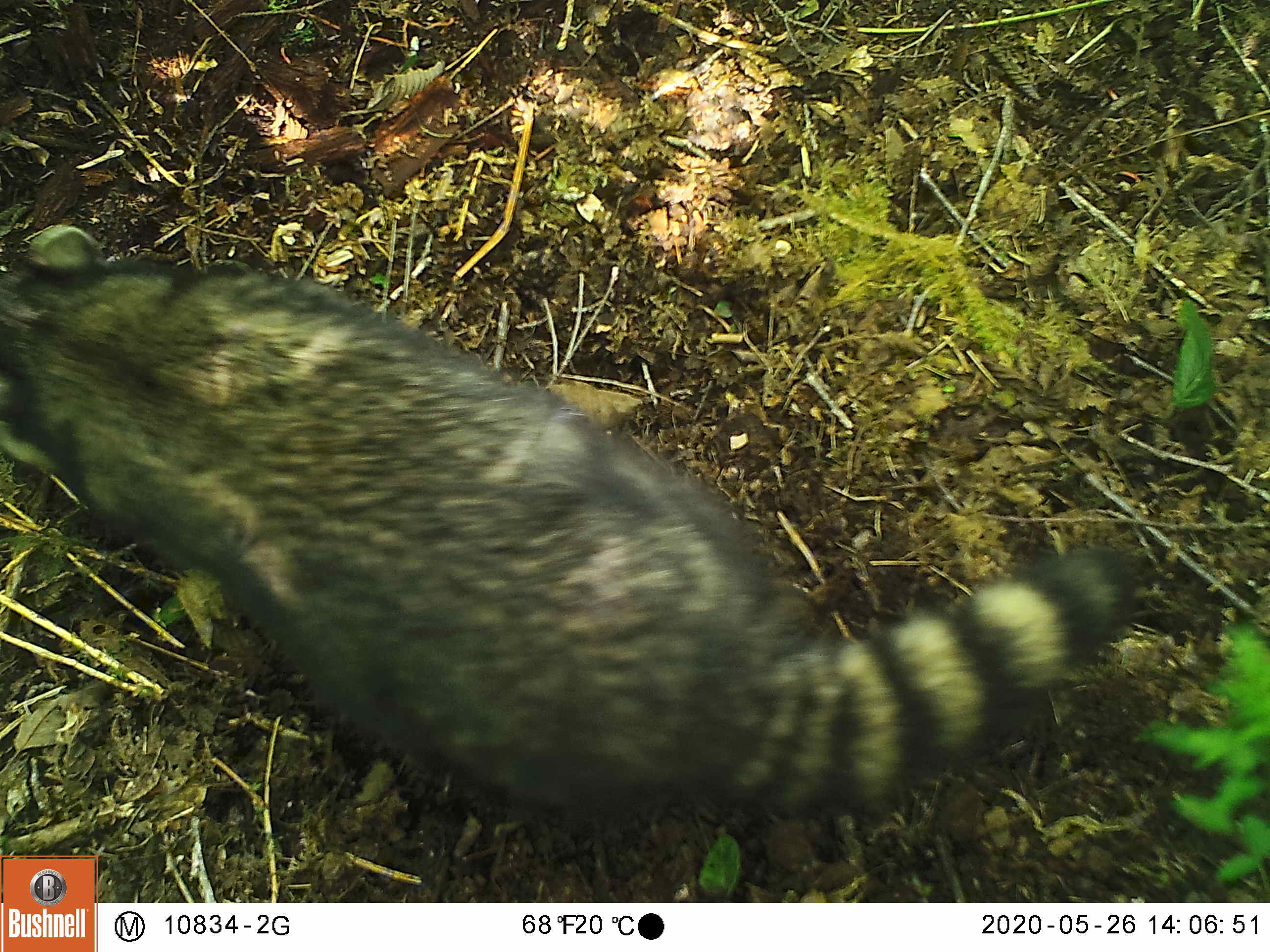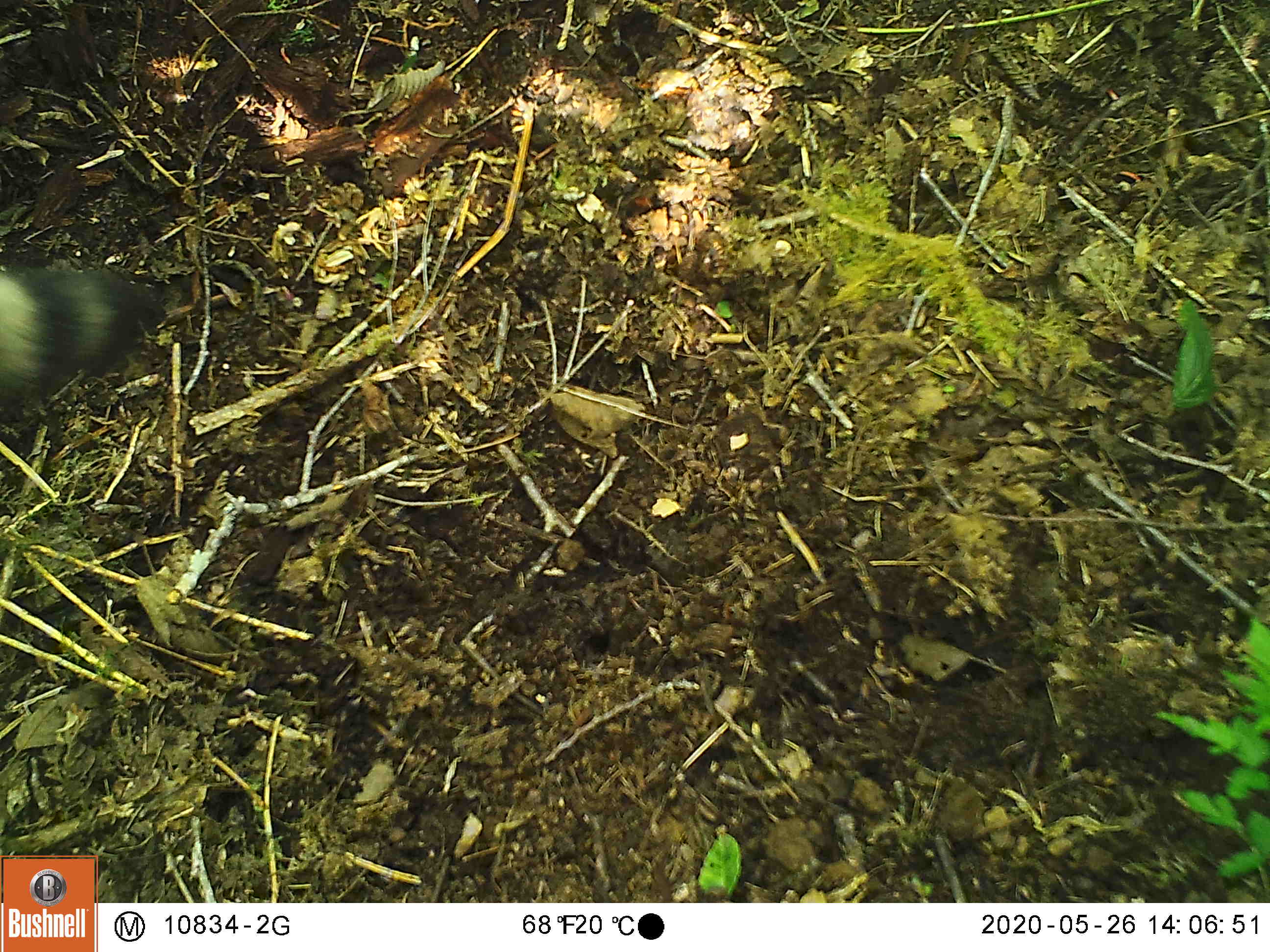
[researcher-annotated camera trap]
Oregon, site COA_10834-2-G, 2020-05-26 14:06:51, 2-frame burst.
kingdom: Animalia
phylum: Chordata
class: Mammalia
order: Carnivora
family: Procyonidae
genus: Procyon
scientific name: Procyon lotor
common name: northern raccoon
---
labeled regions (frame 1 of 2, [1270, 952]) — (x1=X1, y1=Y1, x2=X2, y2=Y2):
northern raccoon: (x1=0, y1=212, x2=1149, y2=845)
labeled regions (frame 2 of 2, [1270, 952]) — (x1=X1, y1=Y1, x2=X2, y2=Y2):
northern raccoon: (x1=5, y1=239, x2=183, y2=433)